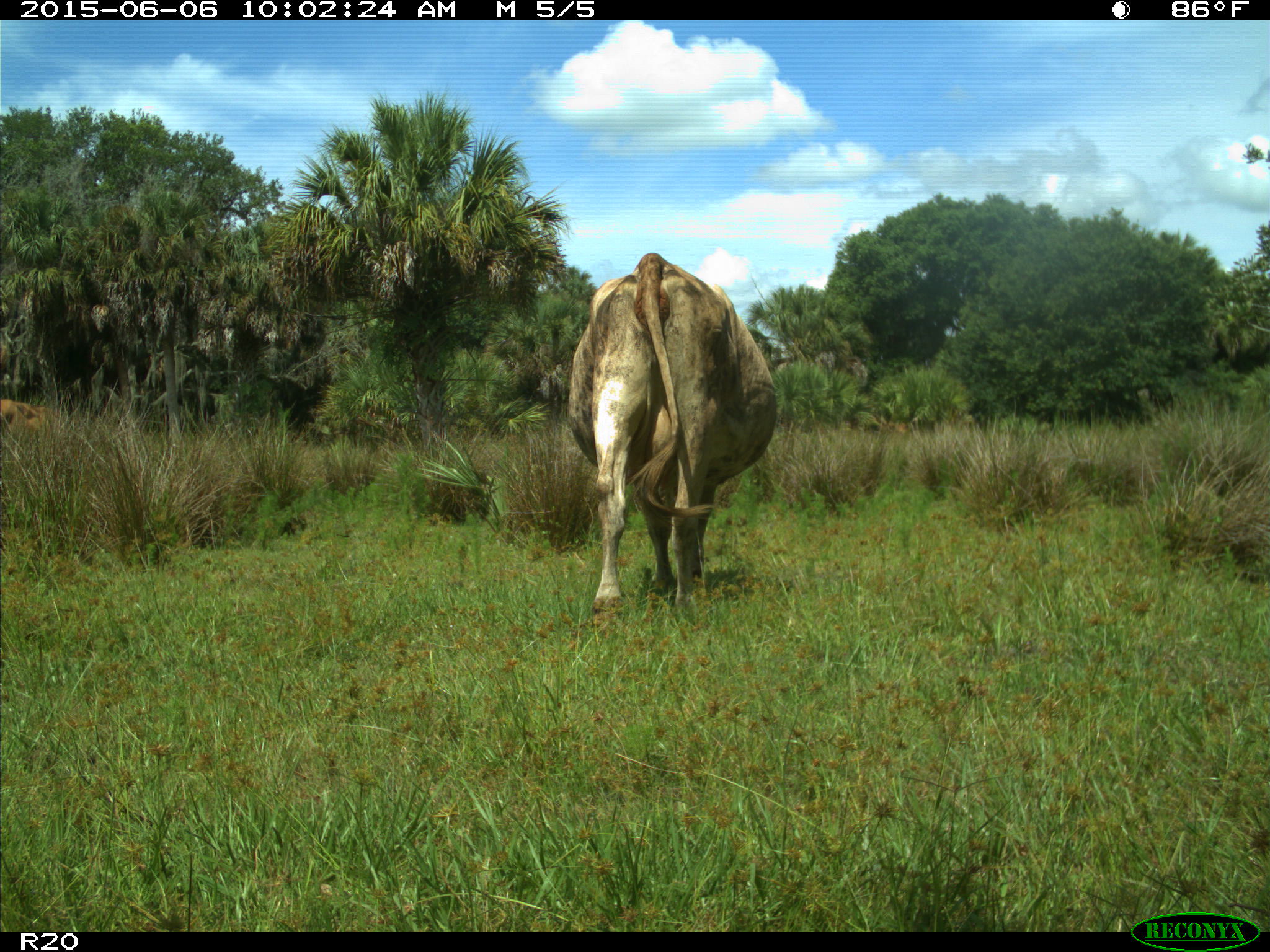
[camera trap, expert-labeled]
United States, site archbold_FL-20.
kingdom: Animalia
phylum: Chordata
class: Mammalia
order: Artiodactyla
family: Bovidae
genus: Bos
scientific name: Bos taurus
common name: domestic cow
Bos taurus (domestic cow).